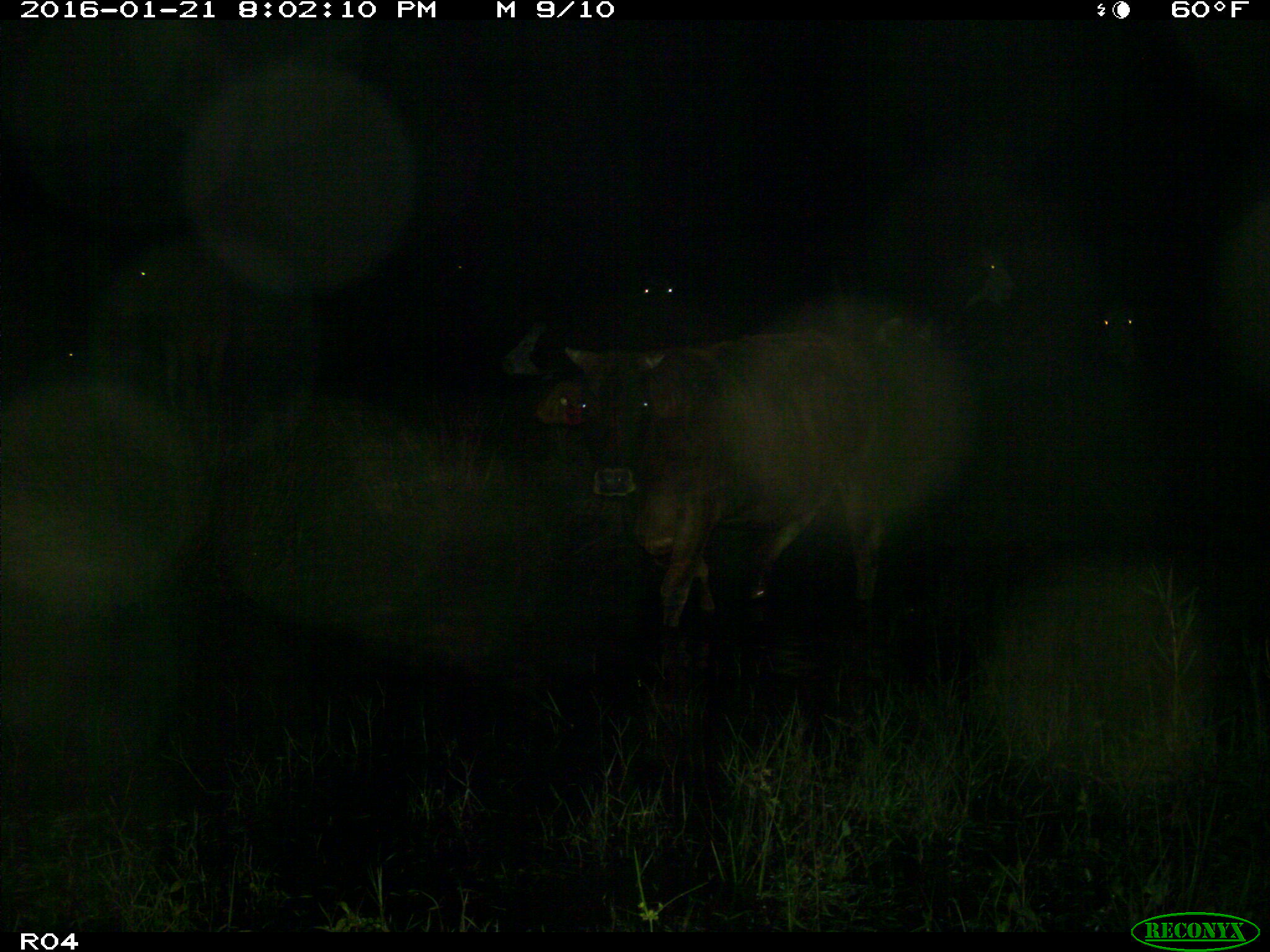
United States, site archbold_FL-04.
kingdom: Animalia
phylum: Chordata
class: Mammalia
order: Artiodactyla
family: Bovidae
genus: Bos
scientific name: Bos taurus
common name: domestic cow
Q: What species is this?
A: Bos taurus (domestic cow).